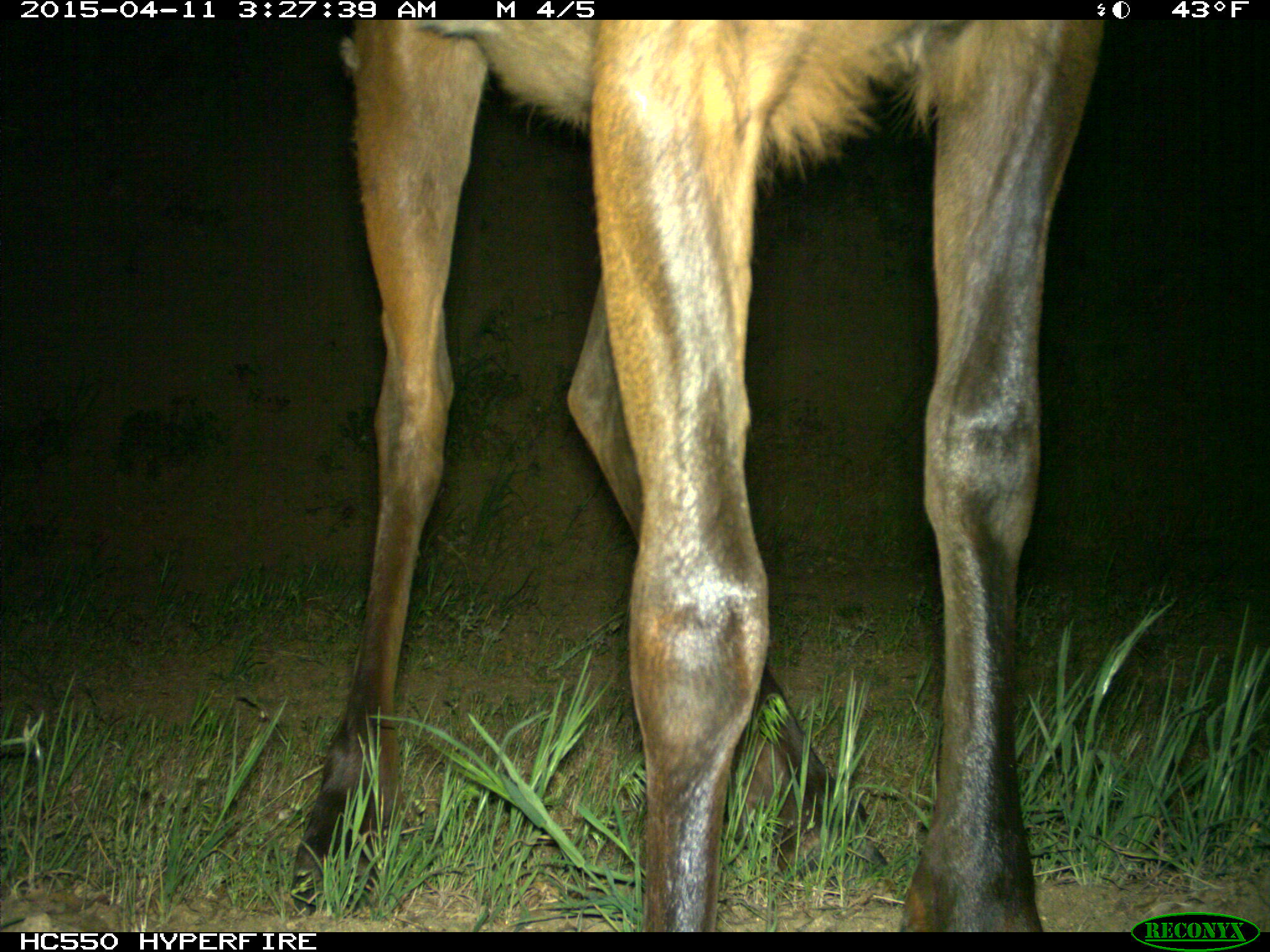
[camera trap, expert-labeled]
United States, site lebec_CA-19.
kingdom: Animalia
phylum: Chordata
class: Mammalia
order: Artiodactyla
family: Cervidae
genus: Cervus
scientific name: Cervus canadensis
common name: elk